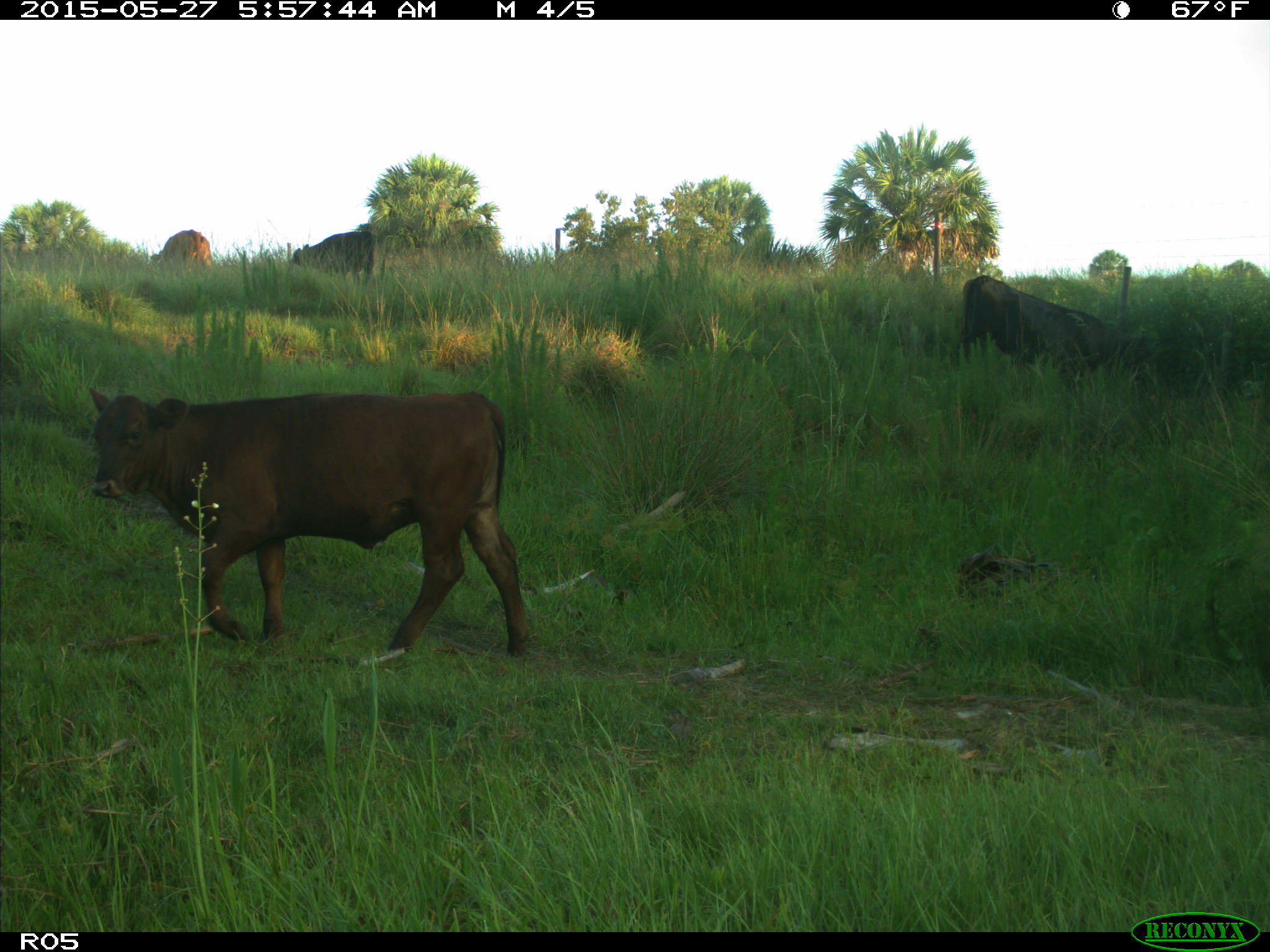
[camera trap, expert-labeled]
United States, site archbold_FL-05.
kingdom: Animalia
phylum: Chordata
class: Mammalia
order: Artiodactyla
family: Bovidae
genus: Bos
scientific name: Bos taurus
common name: domestic cow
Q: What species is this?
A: Bos taurus (domestic cow).